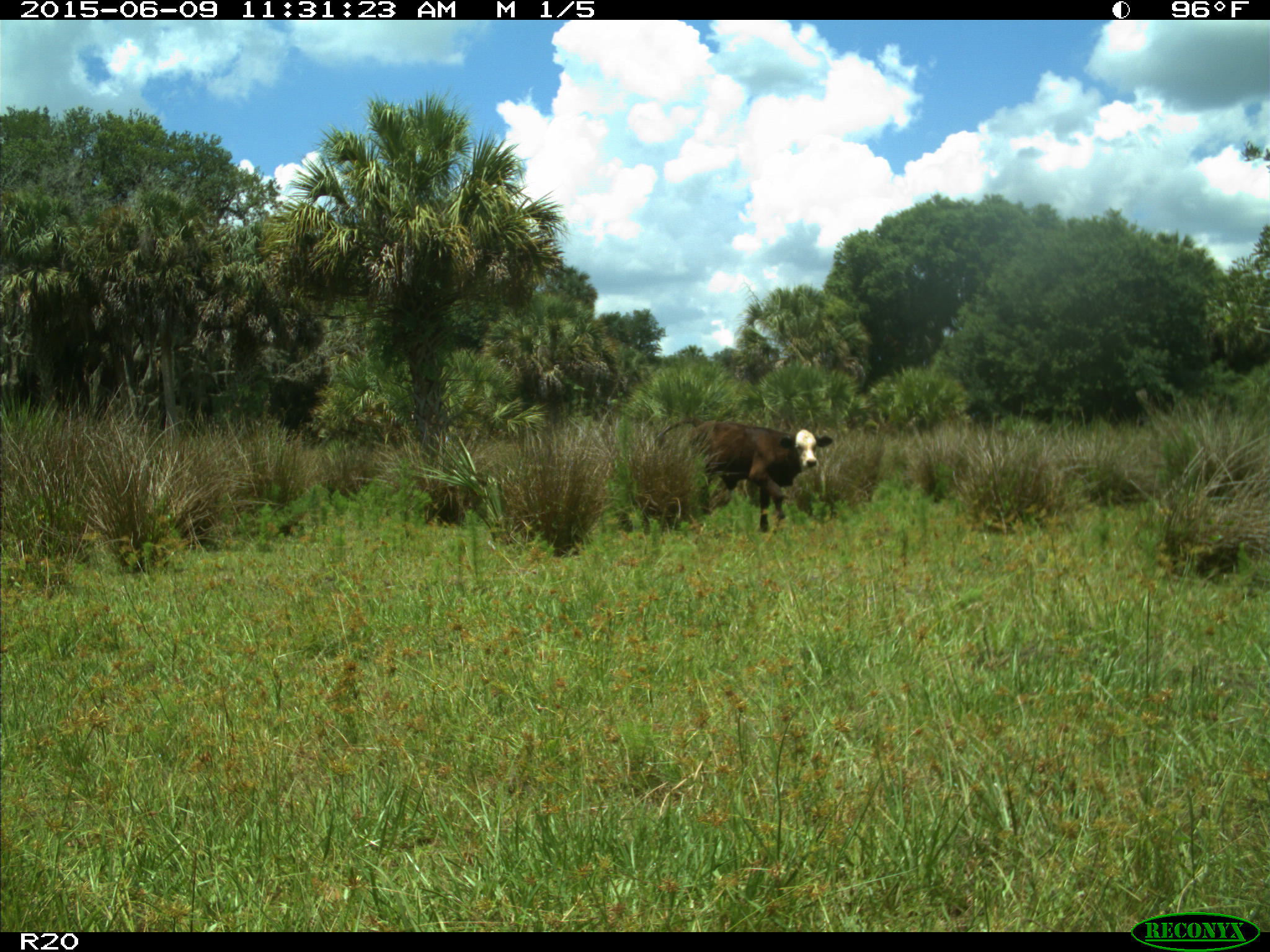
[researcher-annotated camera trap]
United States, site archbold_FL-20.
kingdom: Animalia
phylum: Chordata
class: Mammalia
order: Artiodactyla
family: Bovidae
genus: Bos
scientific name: Bos taurus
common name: domestic cow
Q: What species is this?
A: Bos taurus (domestic cow).